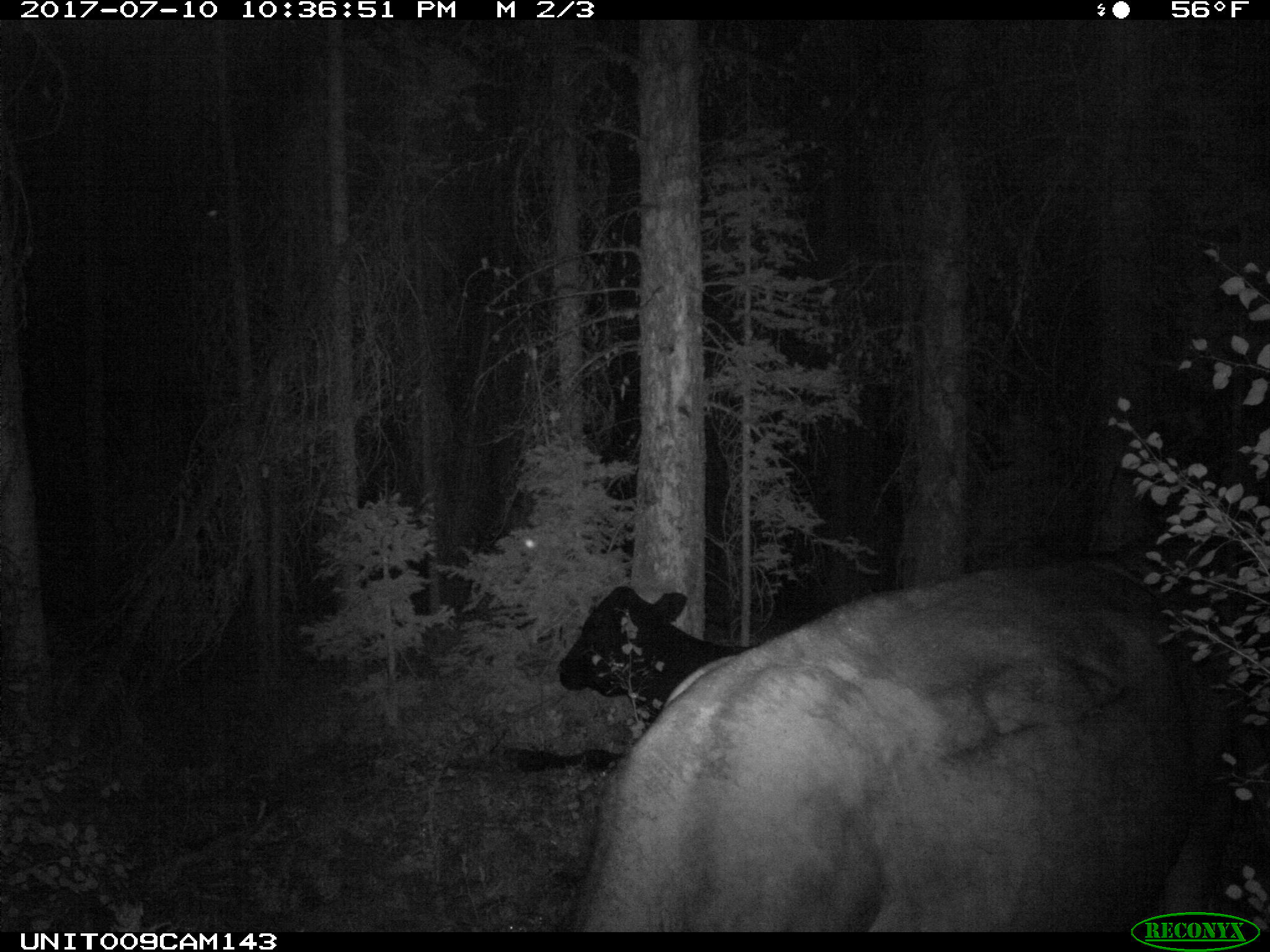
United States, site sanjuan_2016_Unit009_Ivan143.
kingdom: Animalia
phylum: Chordata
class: Mammalia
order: Artiodactyla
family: Bovidae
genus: Bos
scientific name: Bos taurus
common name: domestic cow